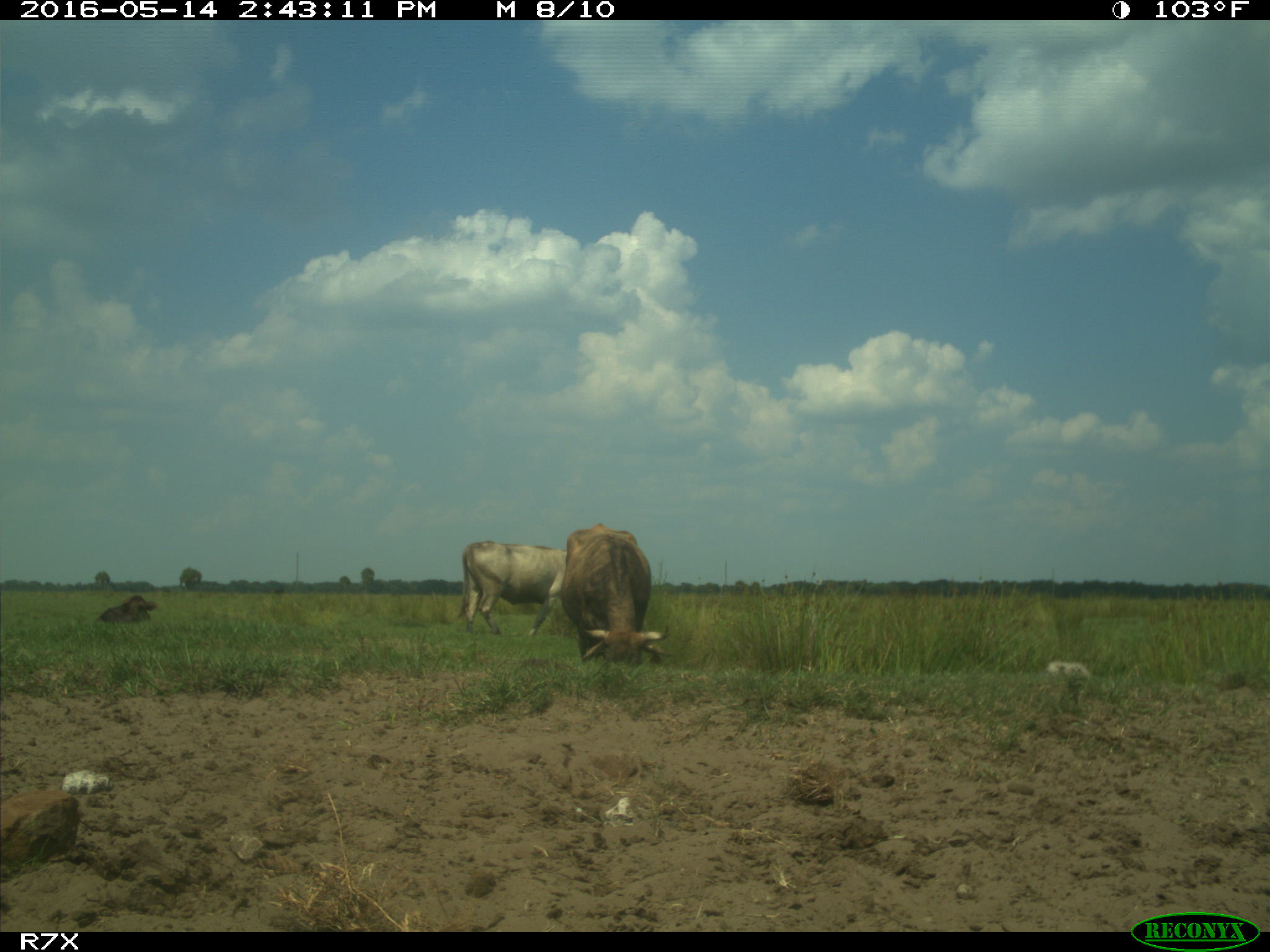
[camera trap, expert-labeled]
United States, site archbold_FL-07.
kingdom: Animalia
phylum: Chordata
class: Mammalia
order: Artiodactyla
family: Bovidae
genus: Bos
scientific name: Bos taurus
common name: domestic cow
Bos taurus (domestic cow).